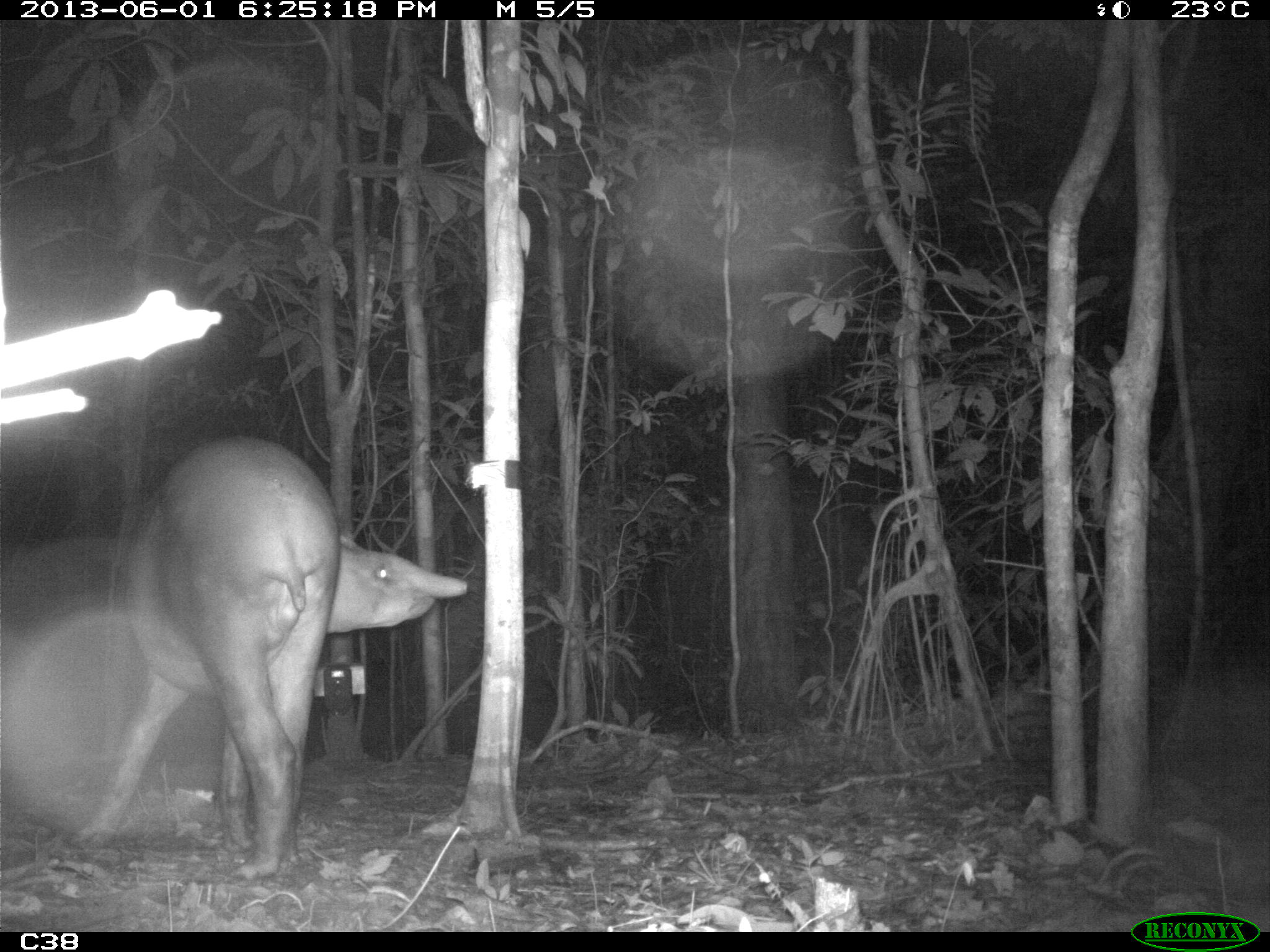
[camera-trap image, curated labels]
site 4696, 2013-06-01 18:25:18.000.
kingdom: Animalia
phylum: Chordata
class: Mammalia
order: Perissodactyla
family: Tapiridae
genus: Tapirus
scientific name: Tapirus terrestris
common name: south american tapir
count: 1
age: adult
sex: male